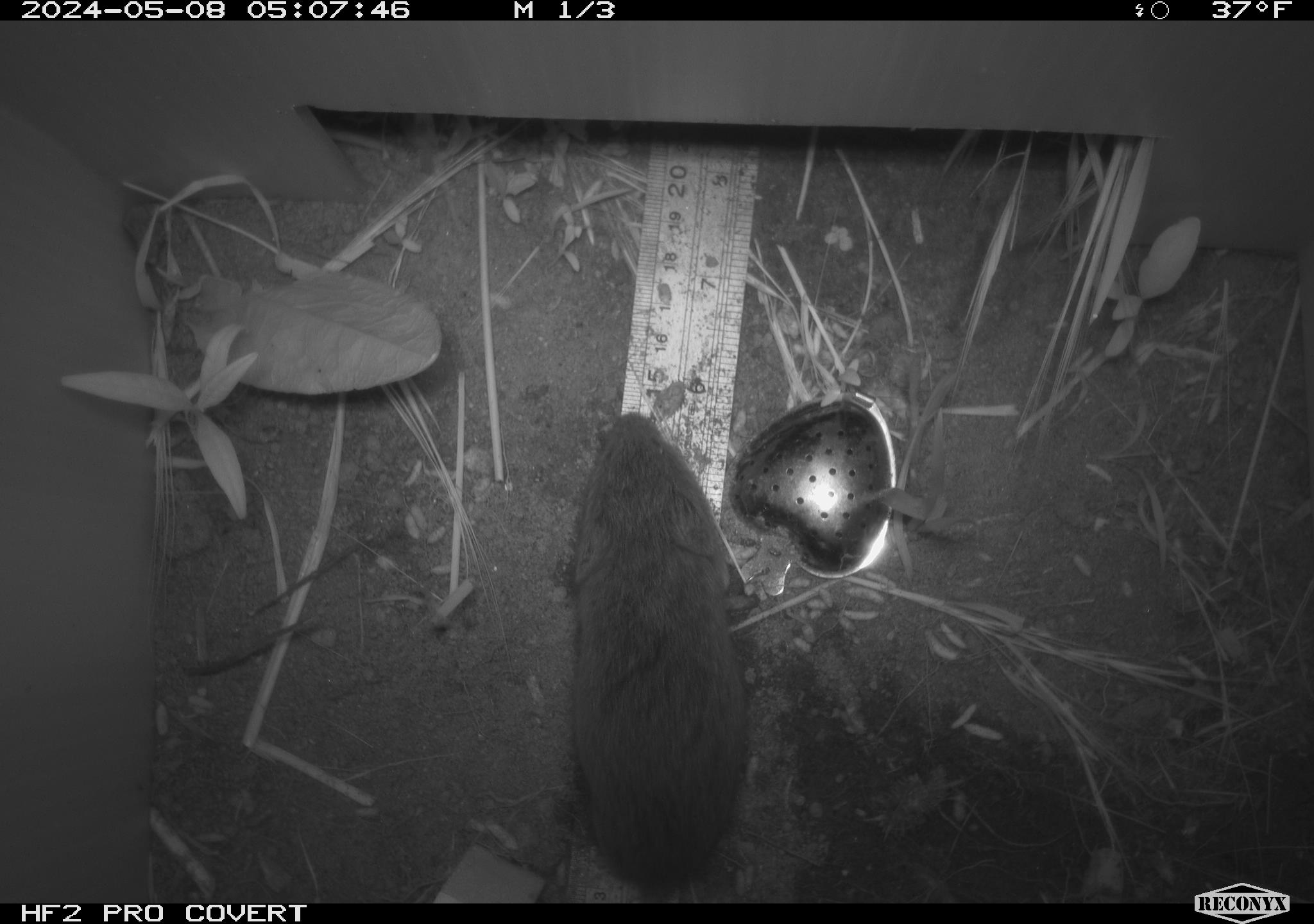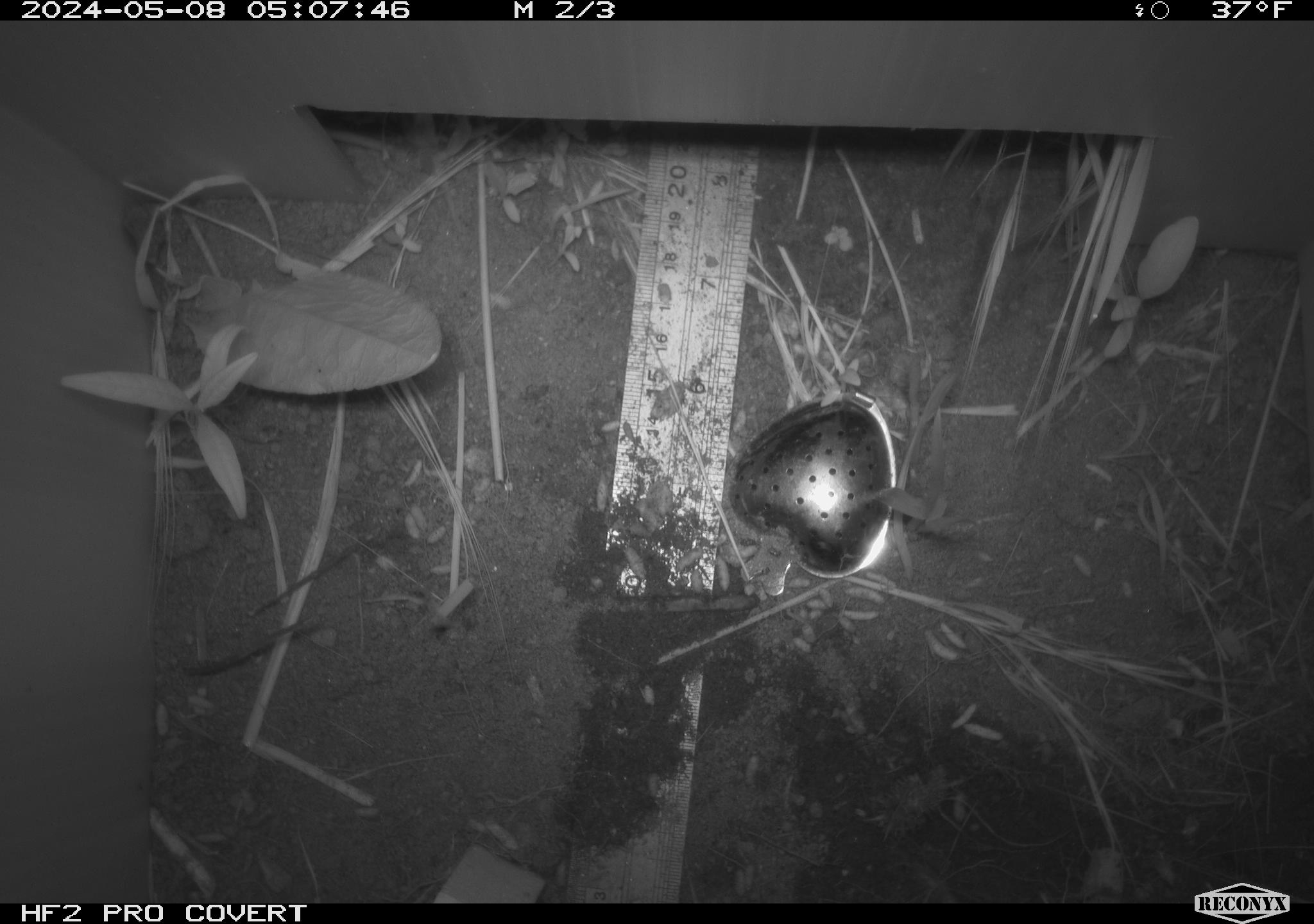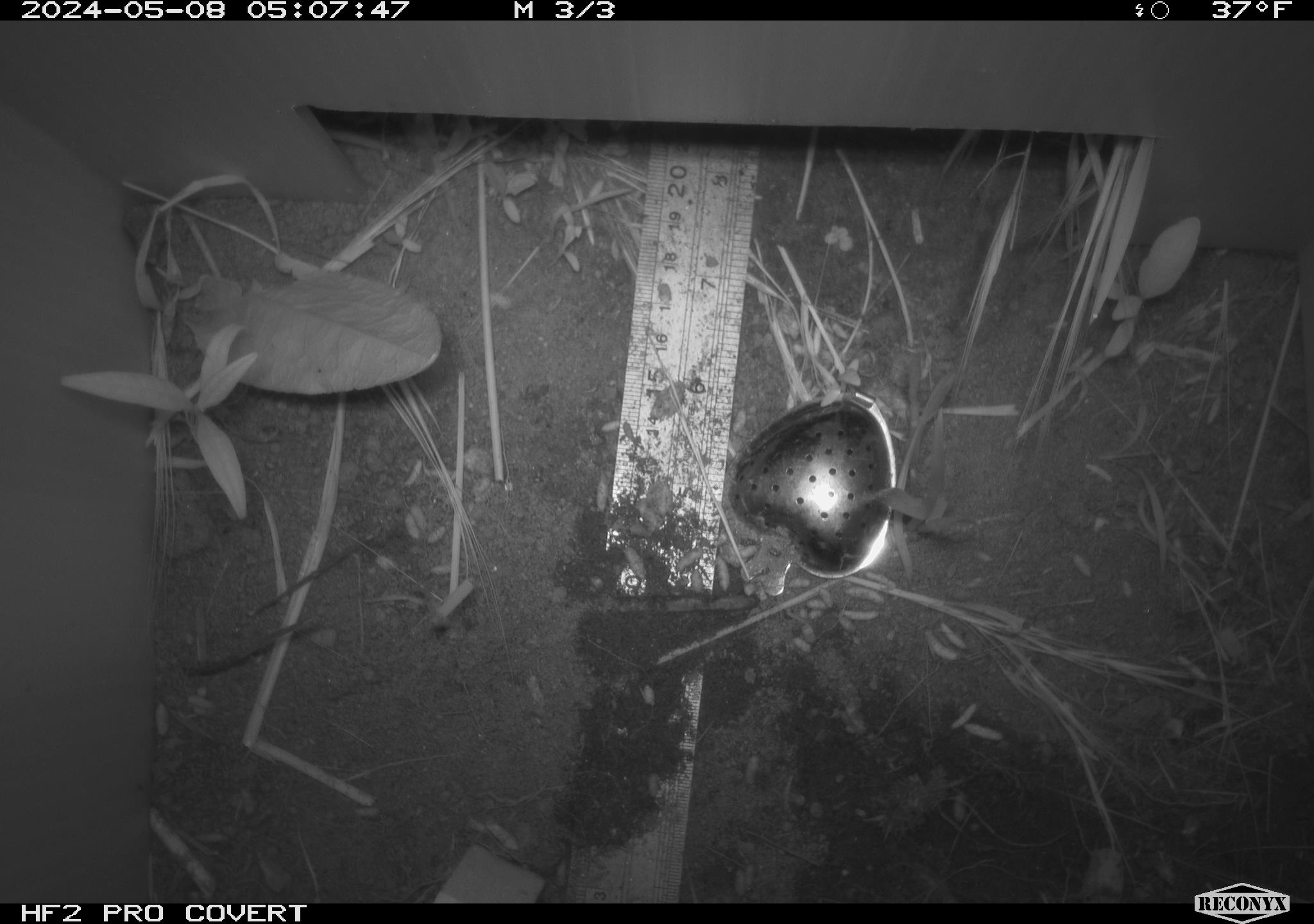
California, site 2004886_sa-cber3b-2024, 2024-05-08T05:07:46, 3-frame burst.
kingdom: Animalia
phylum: Chordata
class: Mammalia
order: Rodentia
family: Cricetidae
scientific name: Arvicolinae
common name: voles, lemmings, and muskrats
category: arvicolinae subfamily